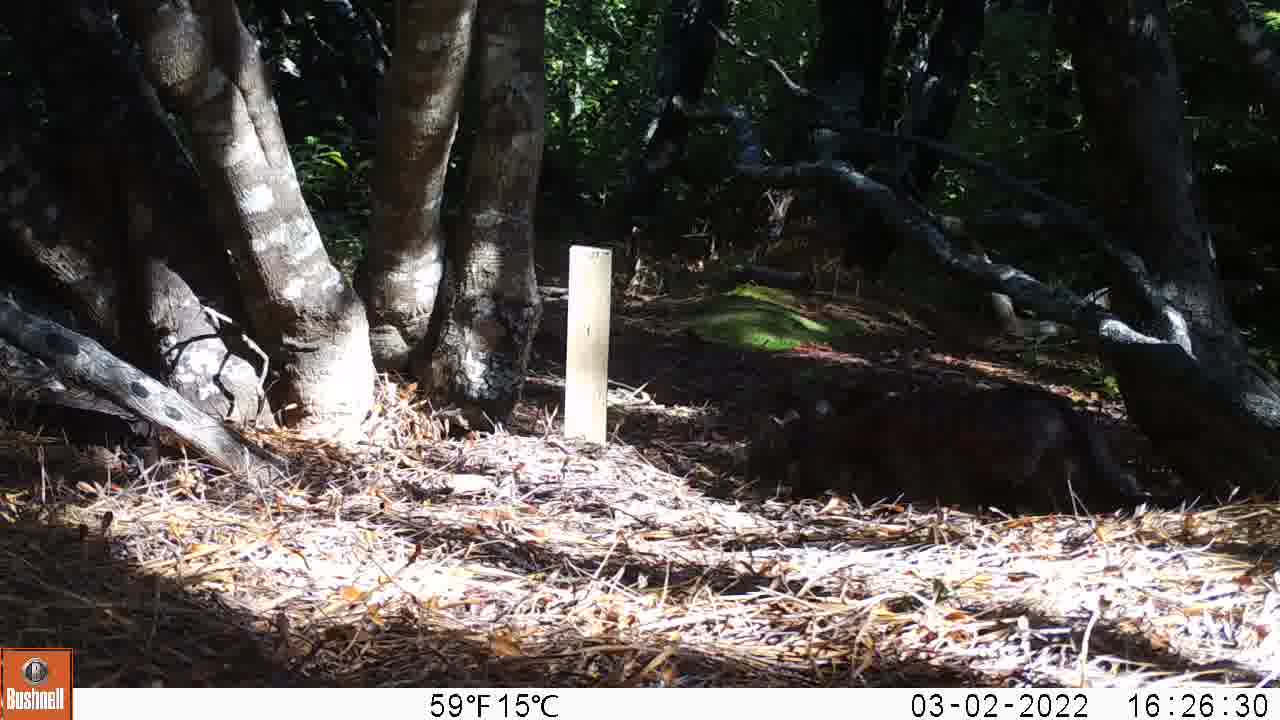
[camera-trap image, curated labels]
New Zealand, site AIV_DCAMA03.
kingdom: Animalia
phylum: Chordata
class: Mammalia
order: Carnivora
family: Felidae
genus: Felis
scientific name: Felis catus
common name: domestic cat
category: cat